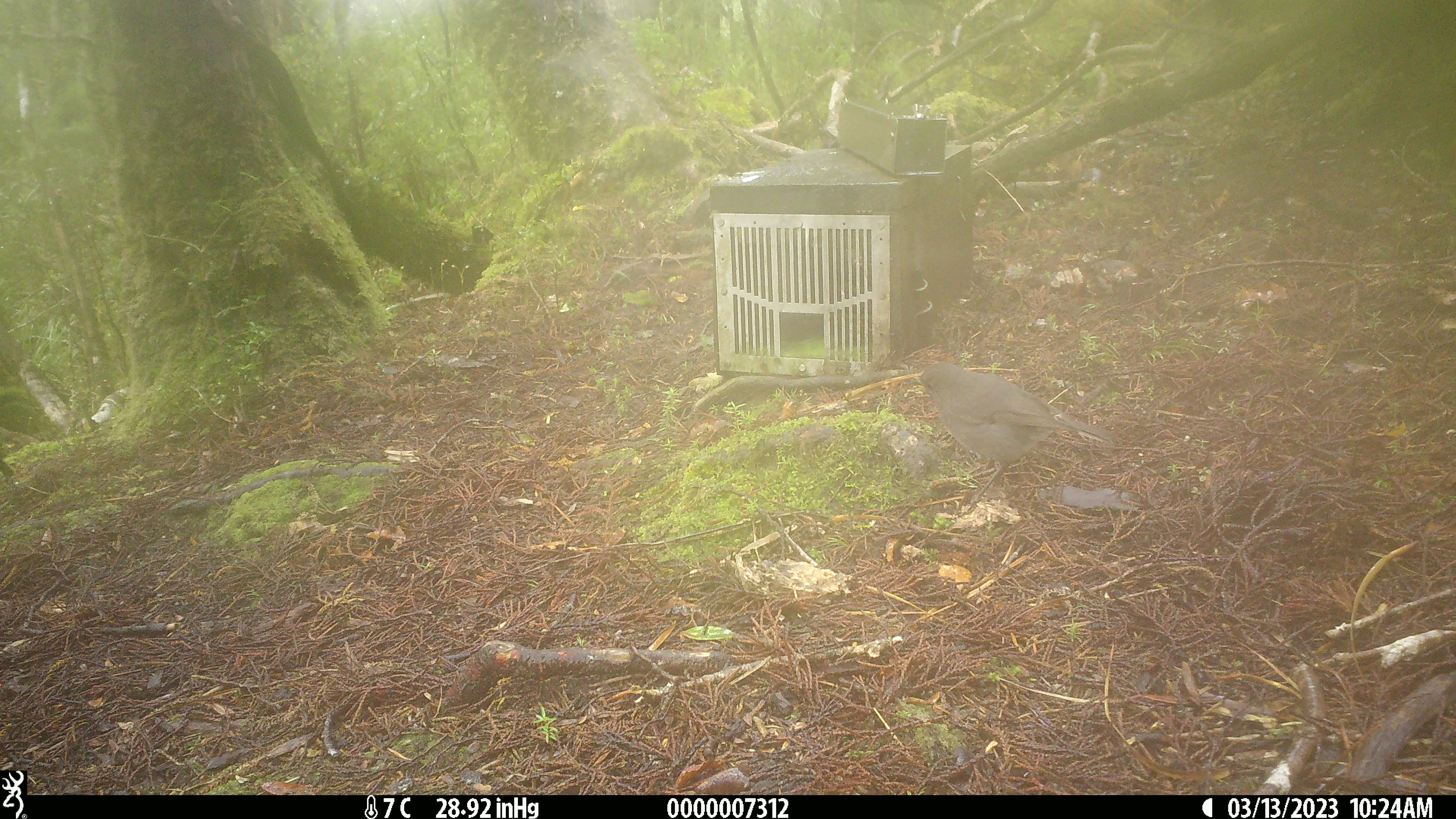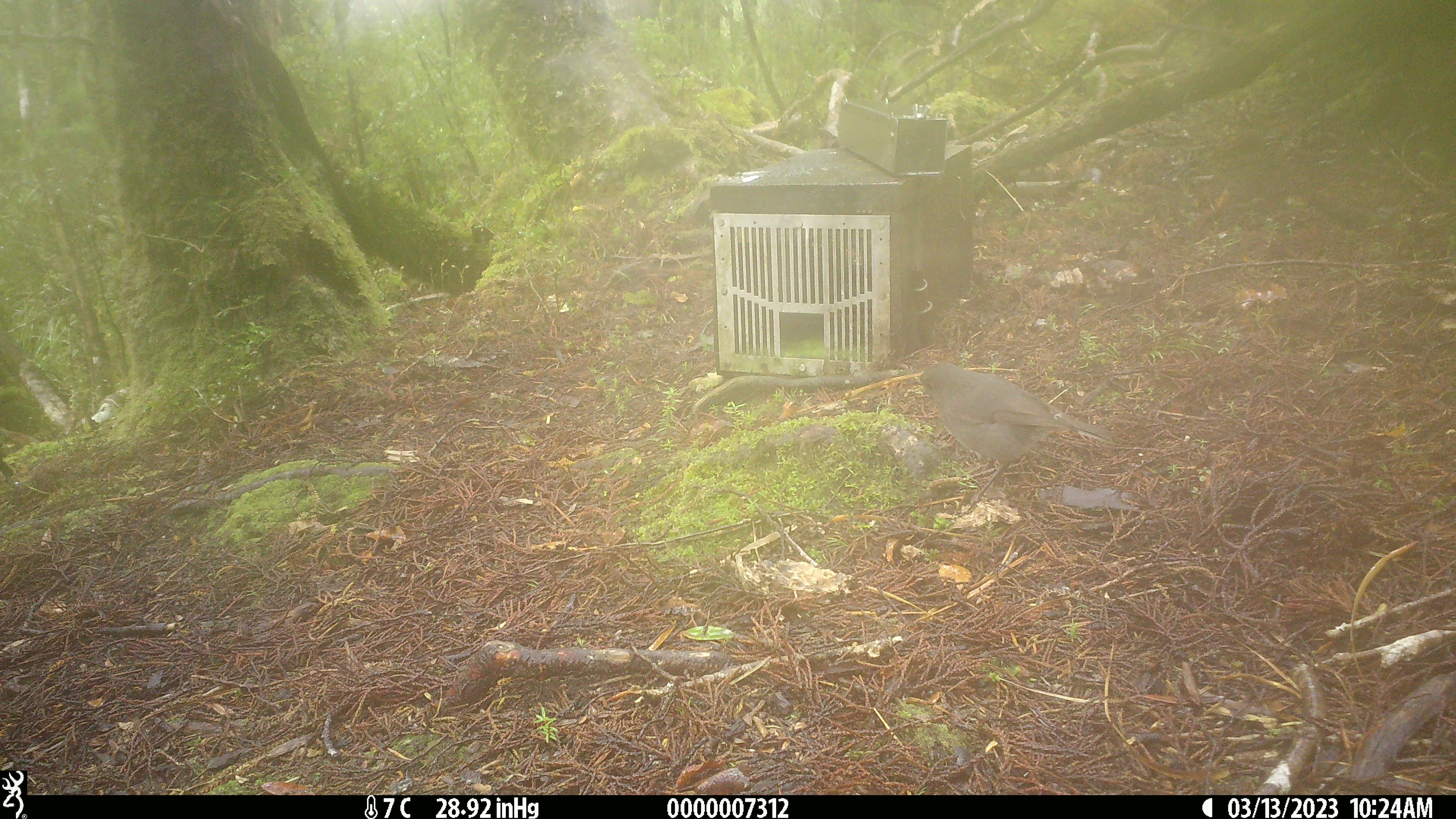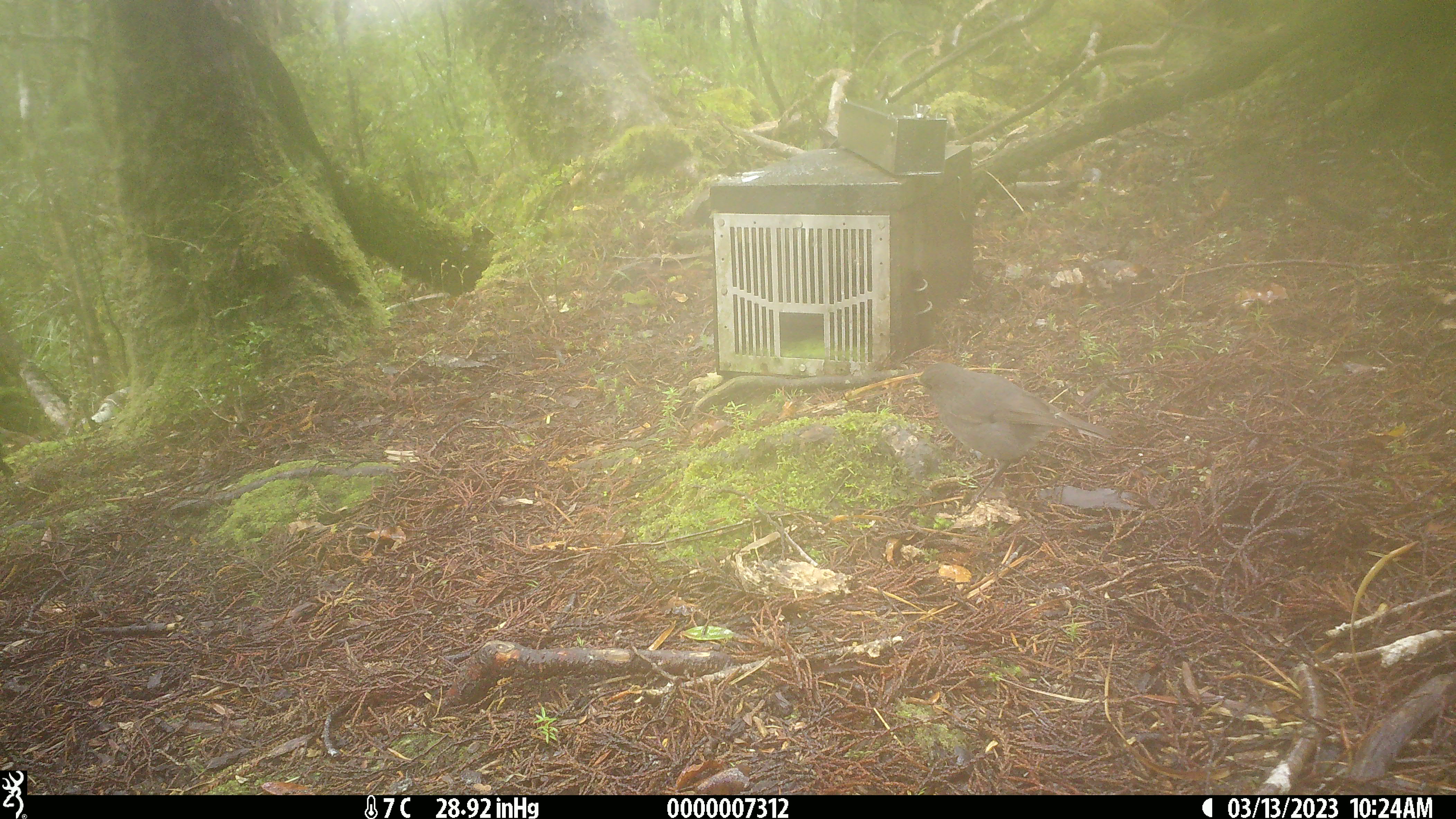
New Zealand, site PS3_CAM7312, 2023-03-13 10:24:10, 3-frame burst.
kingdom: Animalia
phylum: Chordata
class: Aves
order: Passeriformes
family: Petroicidae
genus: Petroica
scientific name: Petroica australis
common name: new zealand robin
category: robin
Robin (new zealand robin) (Petroica australis).